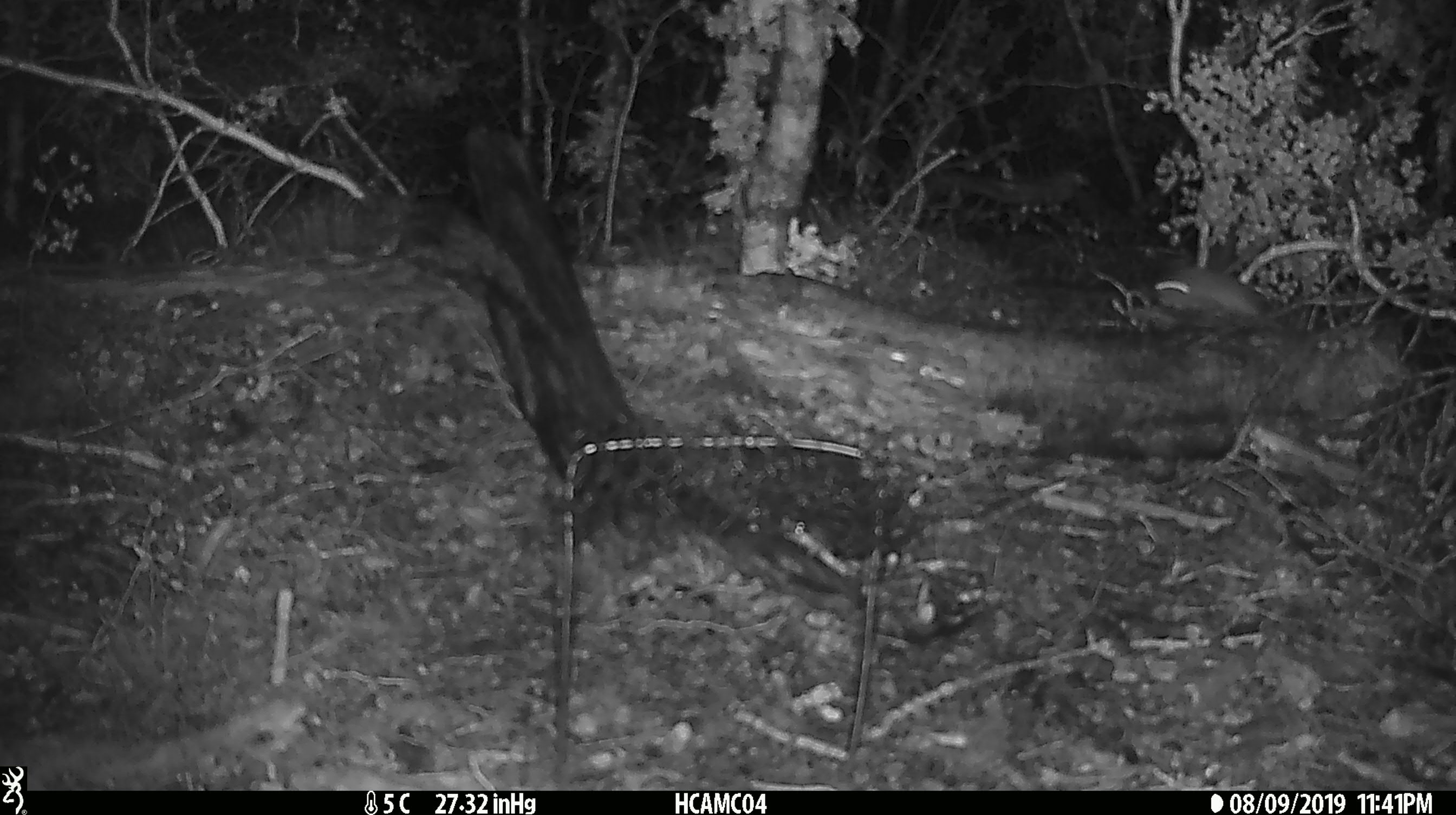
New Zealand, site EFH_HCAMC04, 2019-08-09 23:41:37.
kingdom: Animalia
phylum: Chordata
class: Mammalia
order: Rodentia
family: Muridae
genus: Mus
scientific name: Mus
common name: mouse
Mouse (Mus).